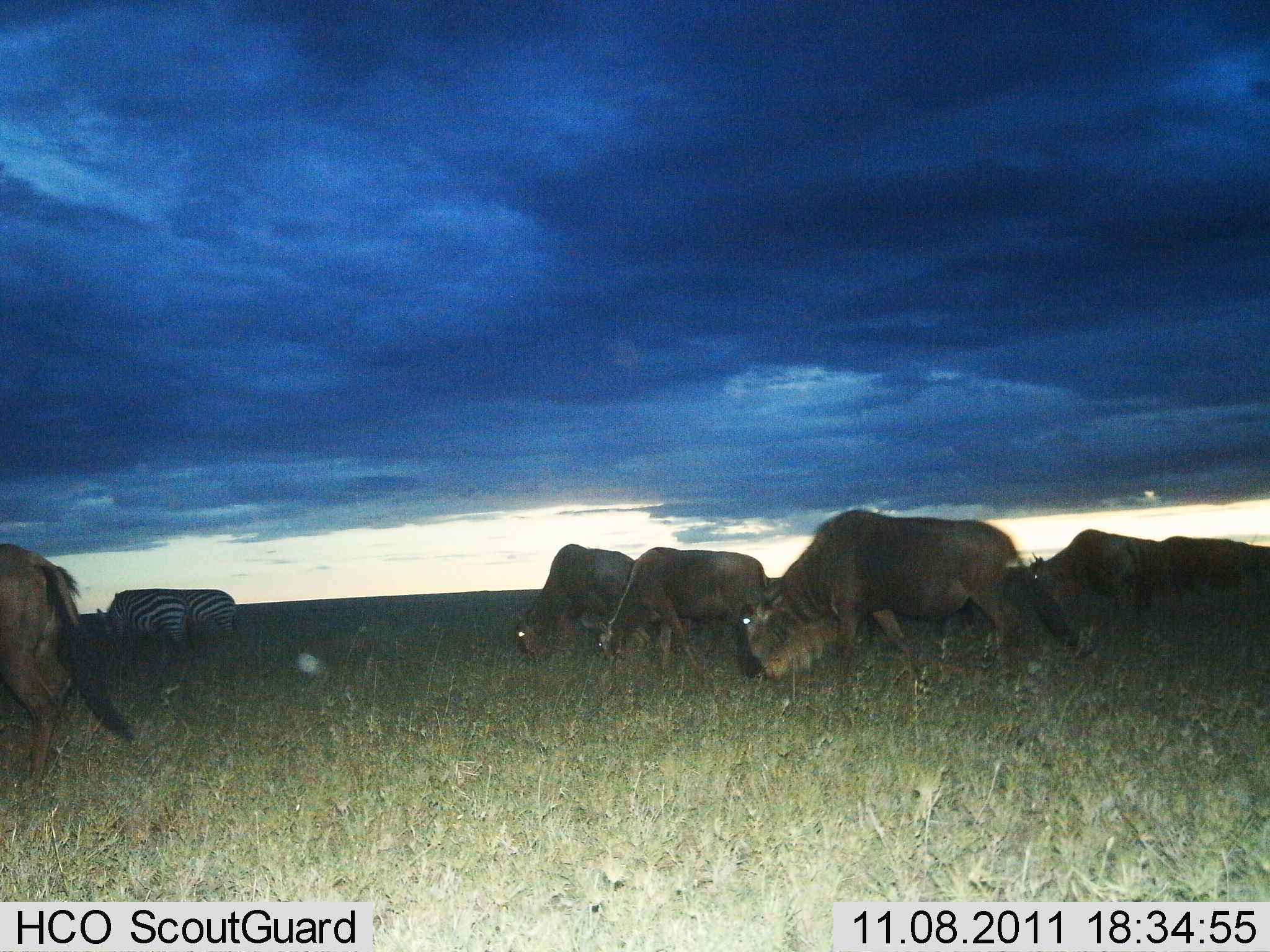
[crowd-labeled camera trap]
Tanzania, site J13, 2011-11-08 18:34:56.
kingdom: Animalia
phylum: Chordata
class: Mammalia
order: Artiodactyla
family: Bovidae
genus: Connochaetes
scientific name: Connochaetes taurinus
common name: blue wildebeest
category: wildebeest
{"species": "wildebeest (blue wildebeest) (Connochaetes taurinus)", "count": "6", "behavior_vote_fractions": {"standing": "10%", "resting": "0%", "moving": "40%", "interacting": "0%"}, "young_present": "0%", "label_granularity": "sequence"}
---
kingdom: Animalia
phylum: Chordata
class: Mammalia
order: Perissodactyla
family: Equidae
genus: Equus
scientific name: Equus quagga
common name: plains zebra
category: zebra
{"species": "zebra (plains zebra) (Equus quagga)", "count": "2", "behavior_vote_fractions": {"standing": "36%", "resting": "0%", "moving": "9%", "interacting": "0%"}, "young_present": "0%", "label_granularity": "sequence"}